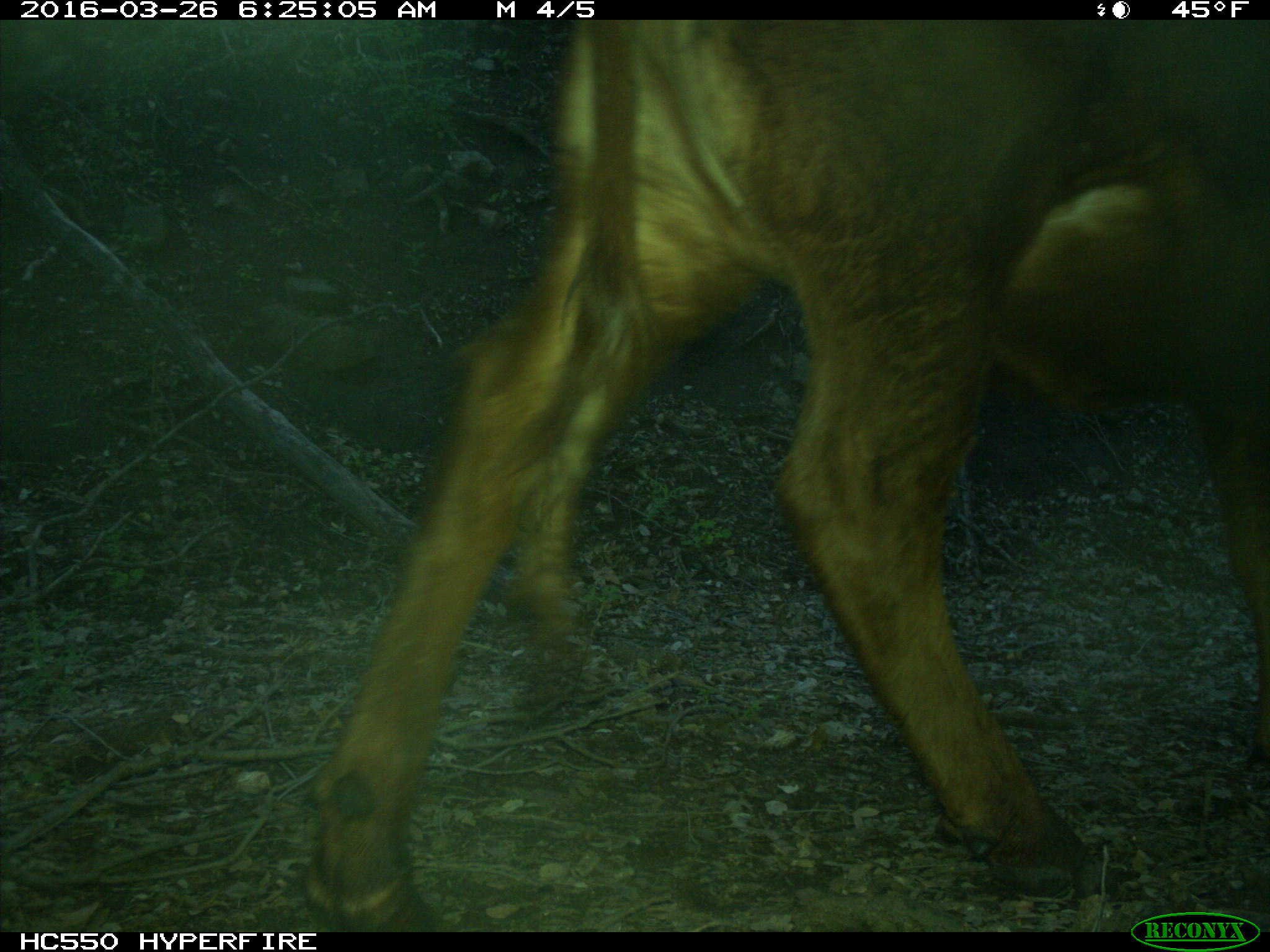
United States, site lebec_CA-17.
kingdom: Animalia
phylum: Chordata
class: Mammalia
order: Artiodactyla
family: Bovidae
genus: Bos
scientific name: Bos taurus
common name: domestic cow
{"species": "Bos taurus (domestic cow)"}